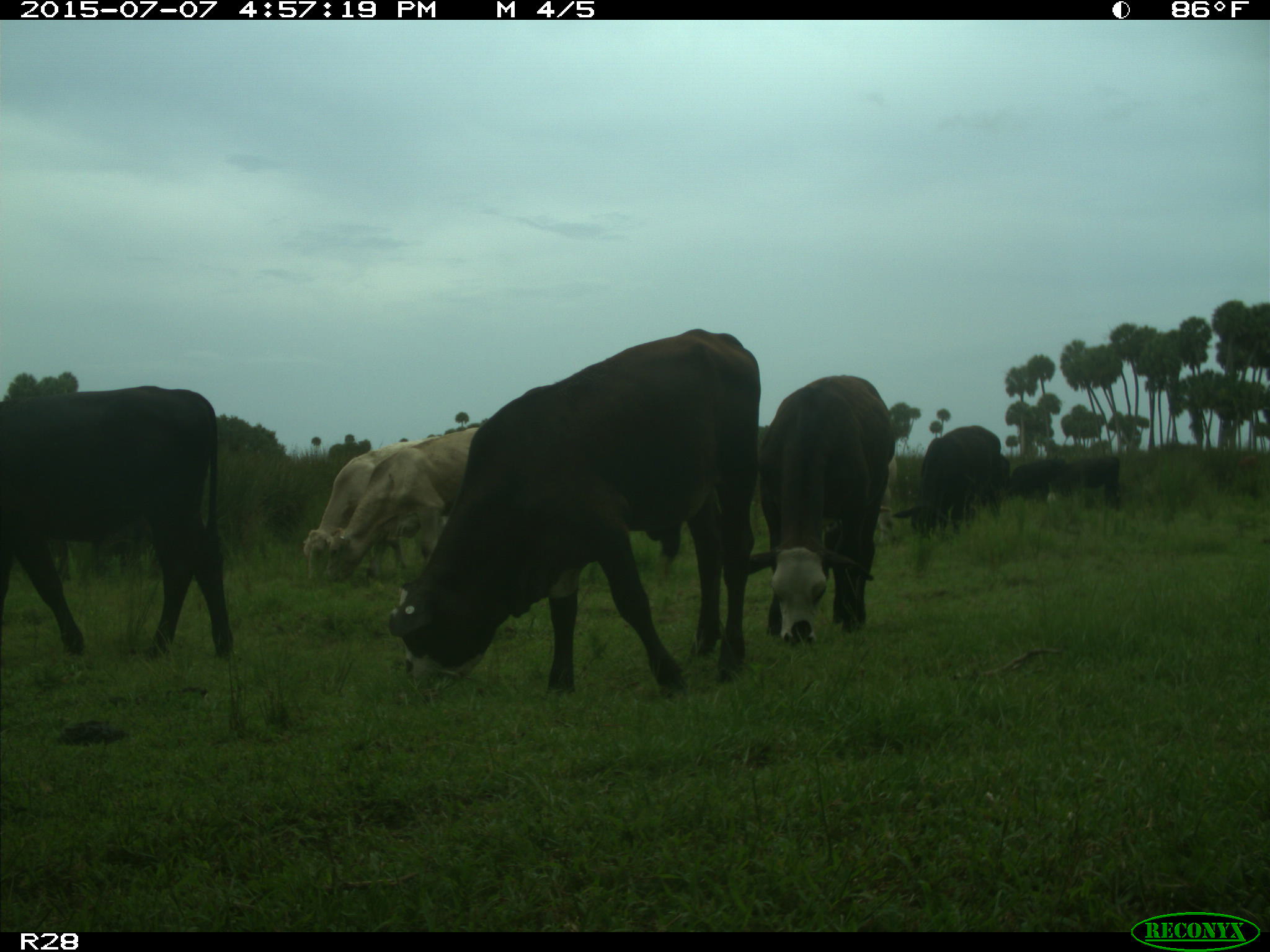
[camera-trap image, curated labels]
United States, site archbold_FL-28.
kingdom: Animalia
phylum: Chordata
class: Mammalia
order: Artiodactyla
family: Bovidae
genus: Bos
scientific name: Bos taurus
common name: domestic cow